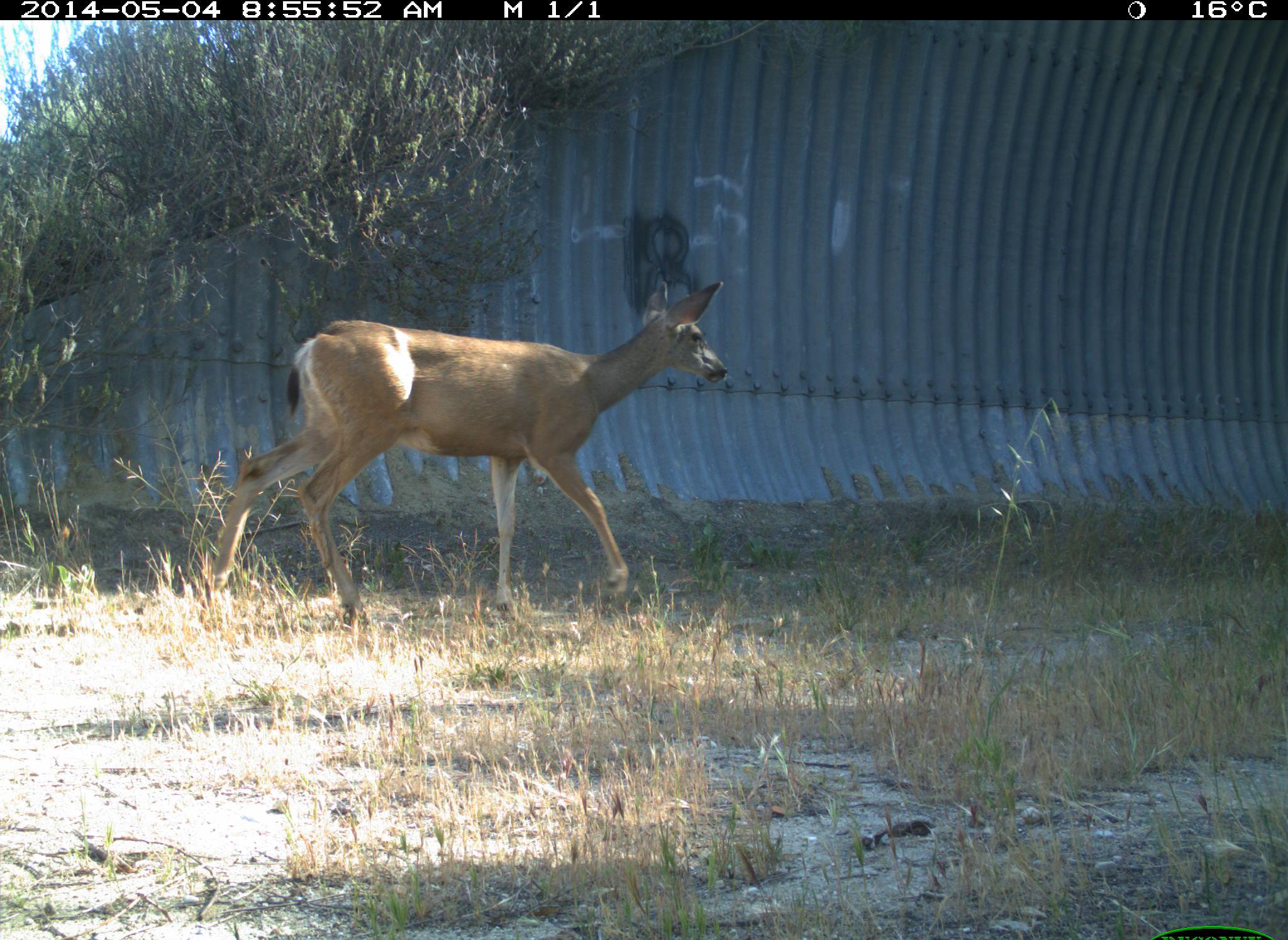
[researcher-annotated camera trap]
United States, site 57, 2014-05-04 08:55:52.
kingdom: Animalia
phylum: Chordata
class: Mammalia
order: Artiodactyla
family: Cervidae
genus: Odocoileus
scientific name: Odocoileus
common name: deer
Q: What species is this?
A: Deer (Odocoileus).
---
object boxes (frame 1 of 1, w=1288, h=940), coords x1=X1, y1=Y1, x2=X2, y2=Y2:
deer: x1=199, y1=277, x2=728, y2=626